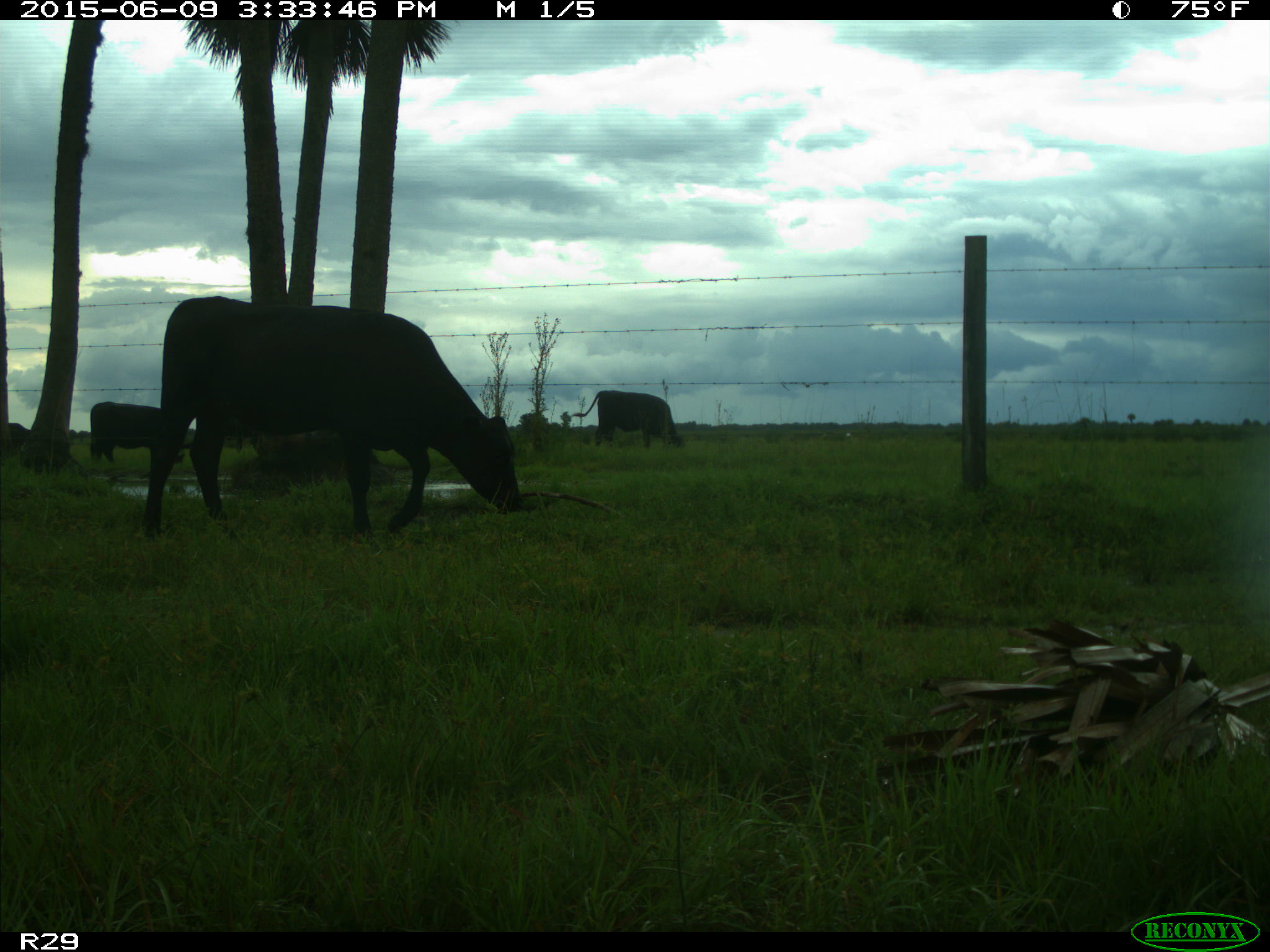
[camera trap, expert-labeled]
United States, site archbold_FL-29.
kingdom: Animalia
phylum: Chordata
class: Mammalia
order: Artiodactyla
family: Bovidae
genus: Bos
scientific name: Bos taurus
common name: domestic cow